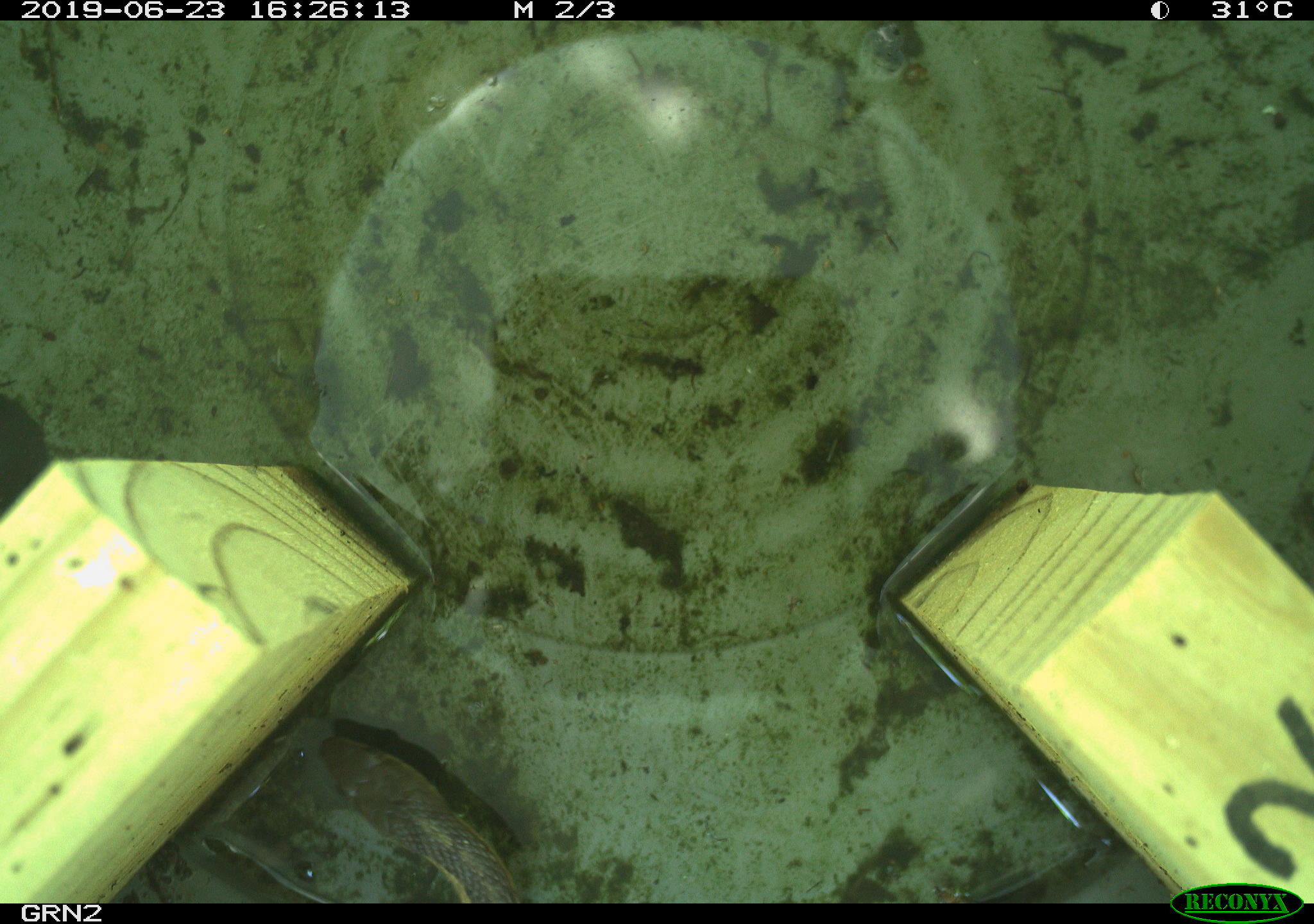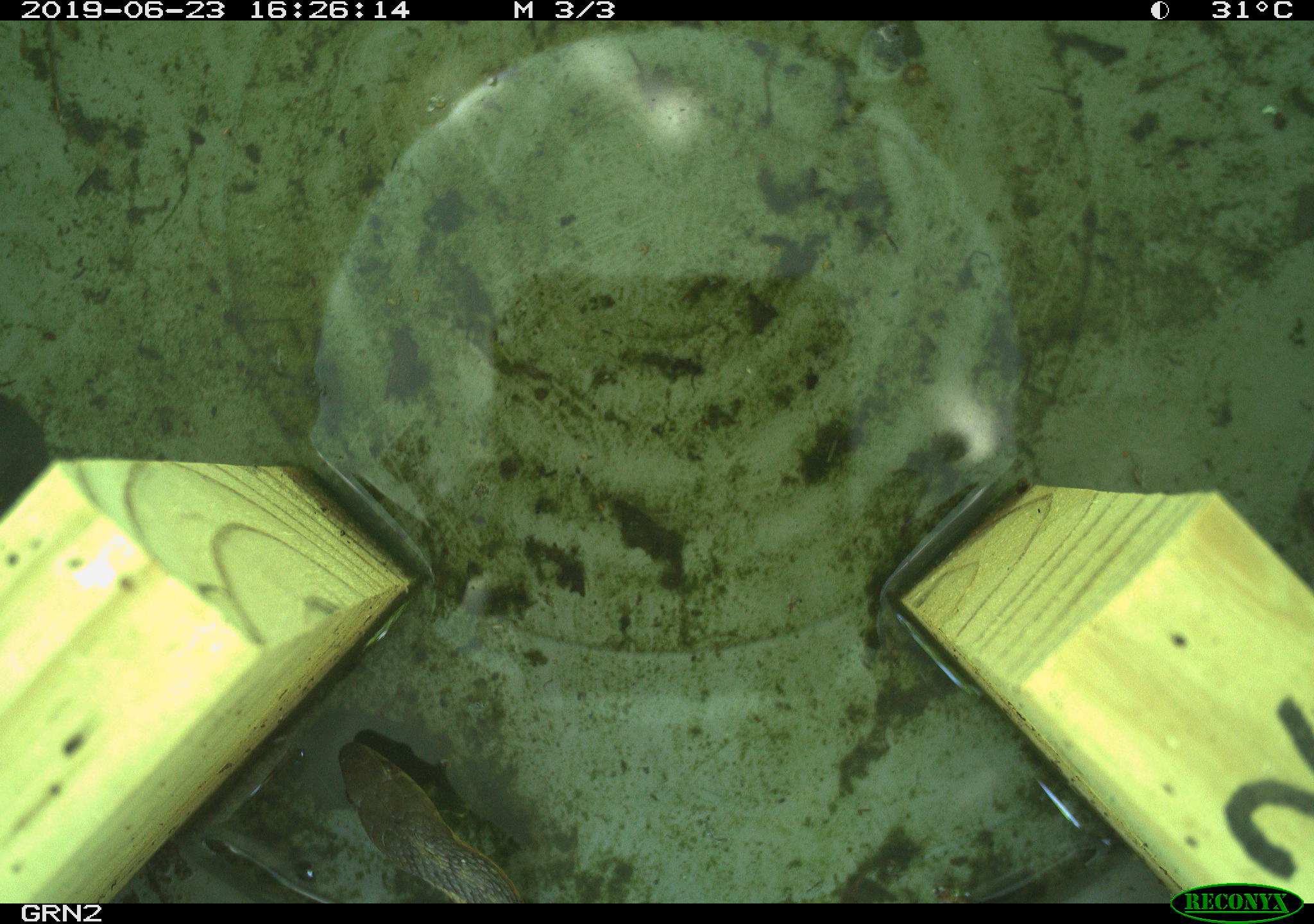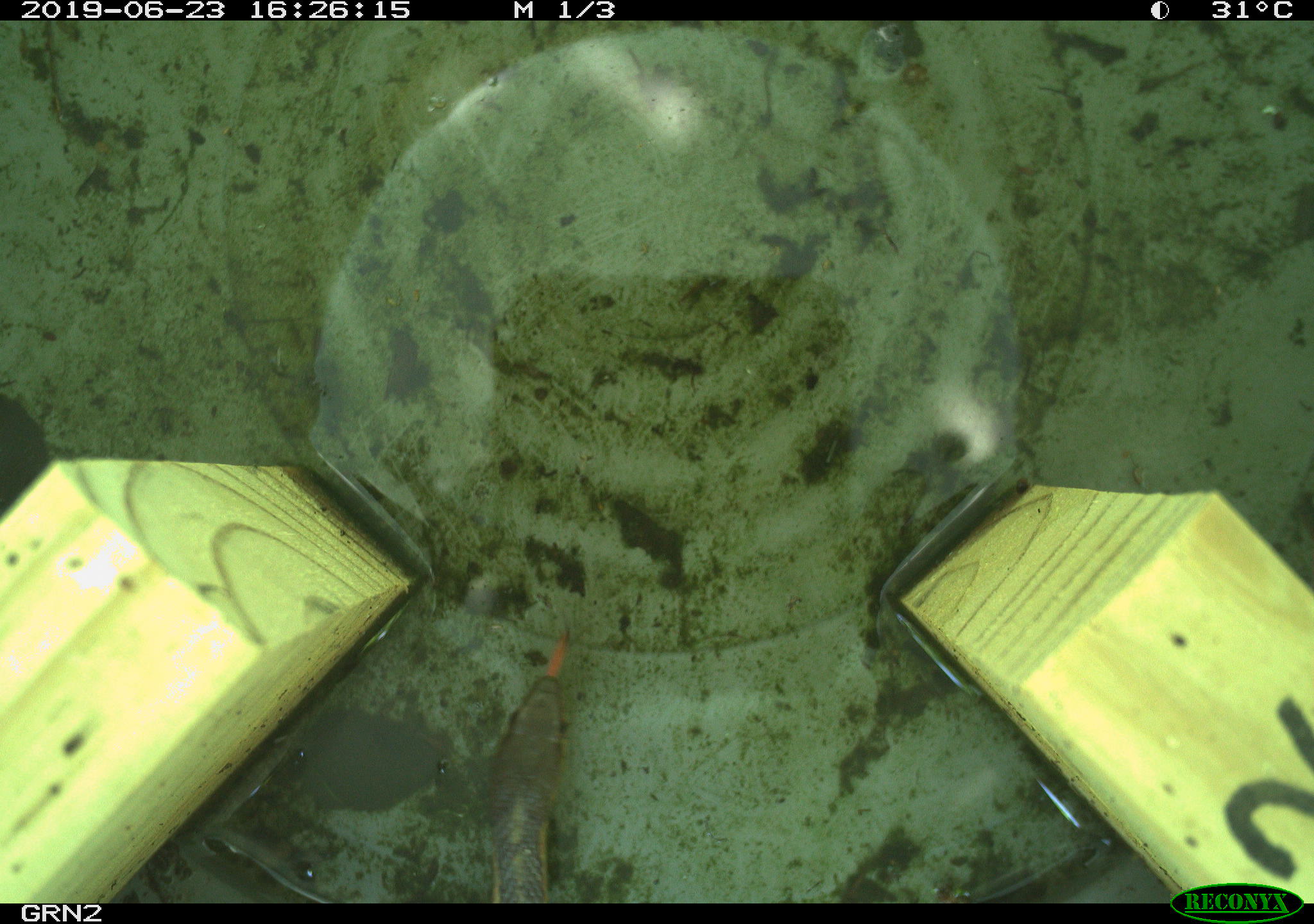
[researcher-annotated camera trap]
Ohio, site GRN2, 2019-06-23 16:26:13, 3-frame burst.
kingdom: Animalia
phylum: Chordata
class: Reptilia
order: Squamata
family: Colubridae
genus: Thamnophis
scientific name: Thamnophis sirtalis sirtalis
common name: eastern gartersnake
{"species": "eastern gartersnake (Thamnophis sirtalis sirtalis)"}